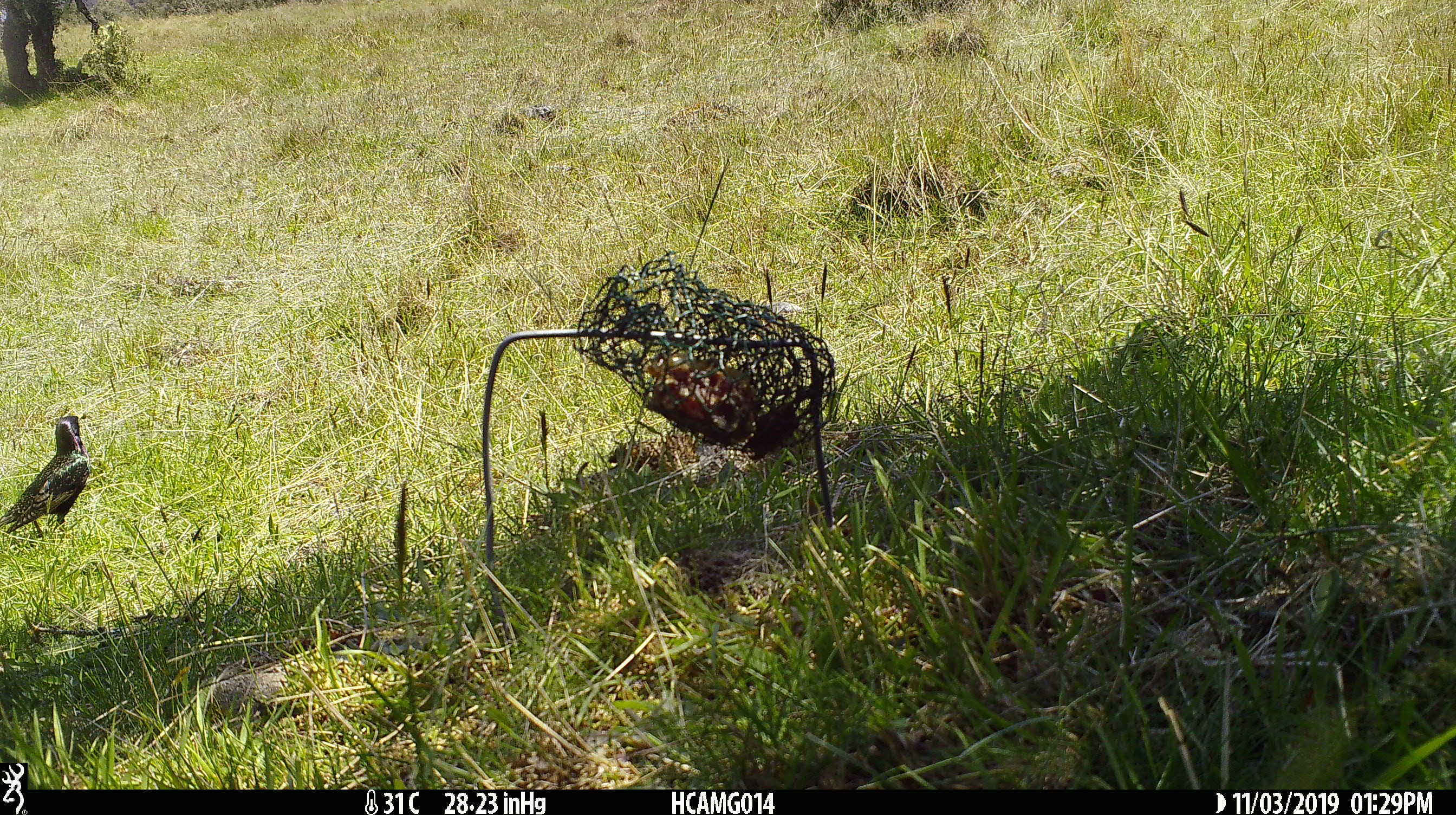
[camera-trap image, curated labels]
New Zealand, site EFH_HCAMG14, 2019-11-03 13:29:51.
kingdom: Animalia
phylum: Chordata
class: Aves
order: Passeriformes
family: Sturnidae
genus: Sturnus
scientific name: Sturnus vulgaris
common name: european starling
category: starling